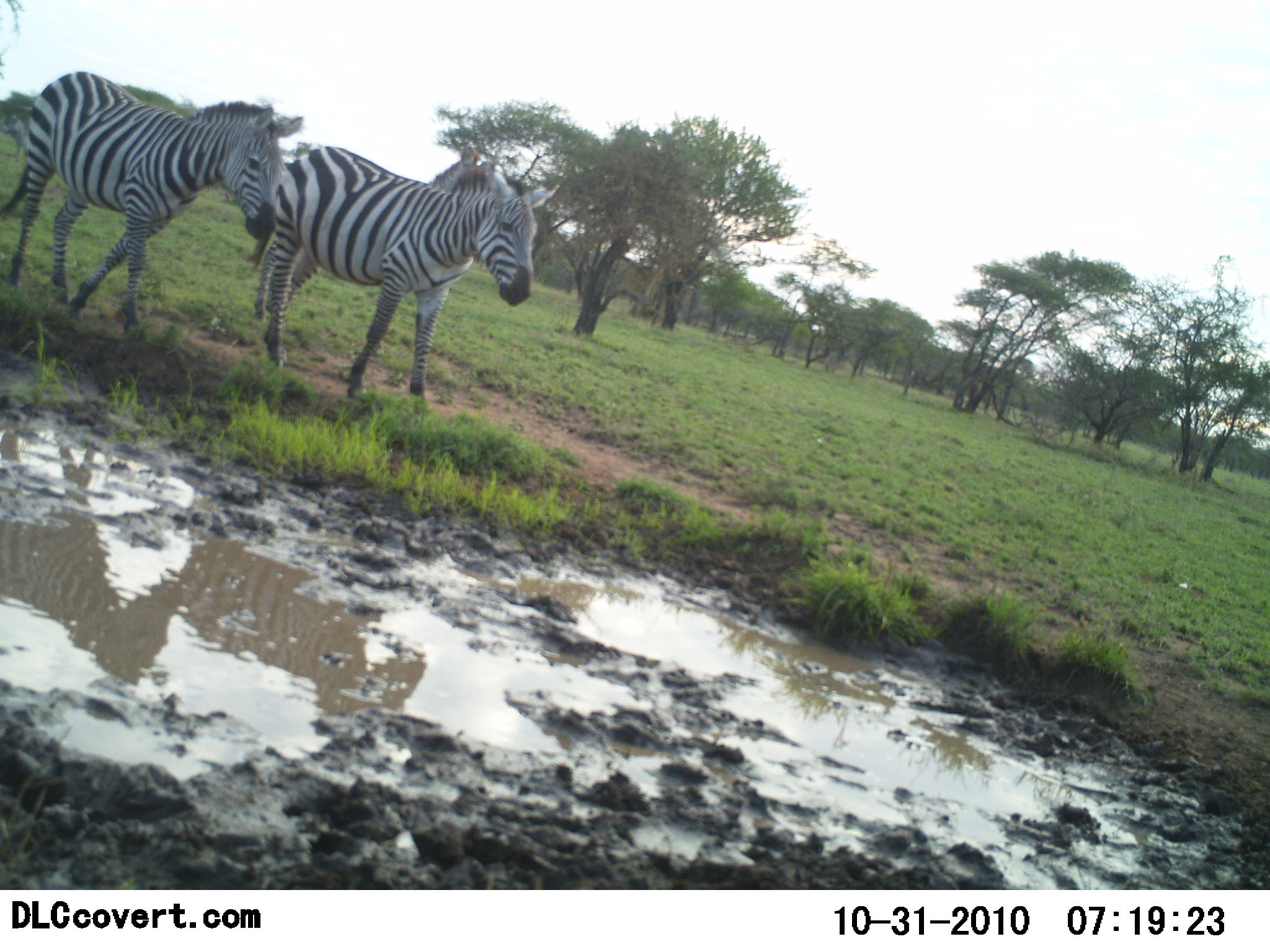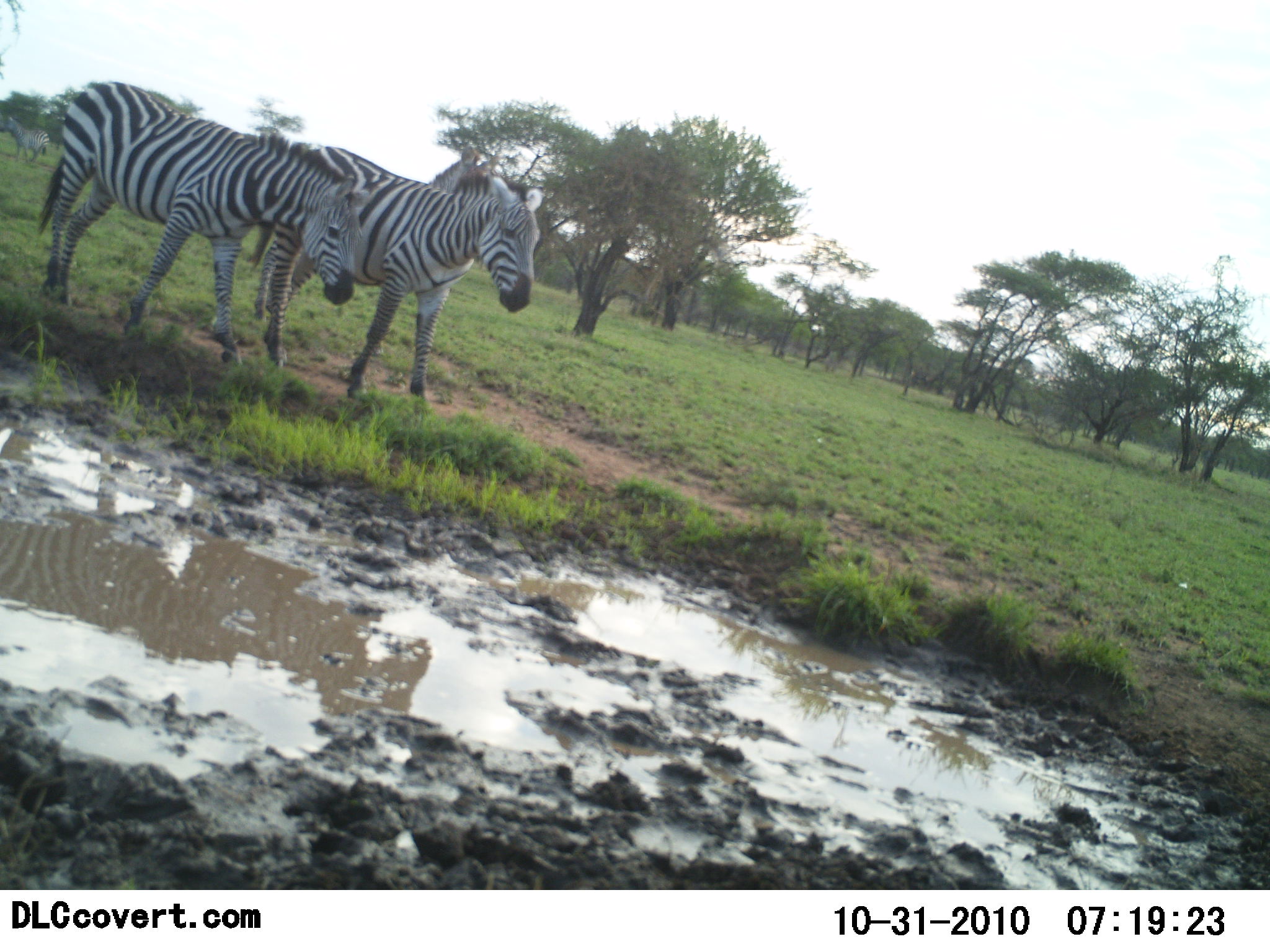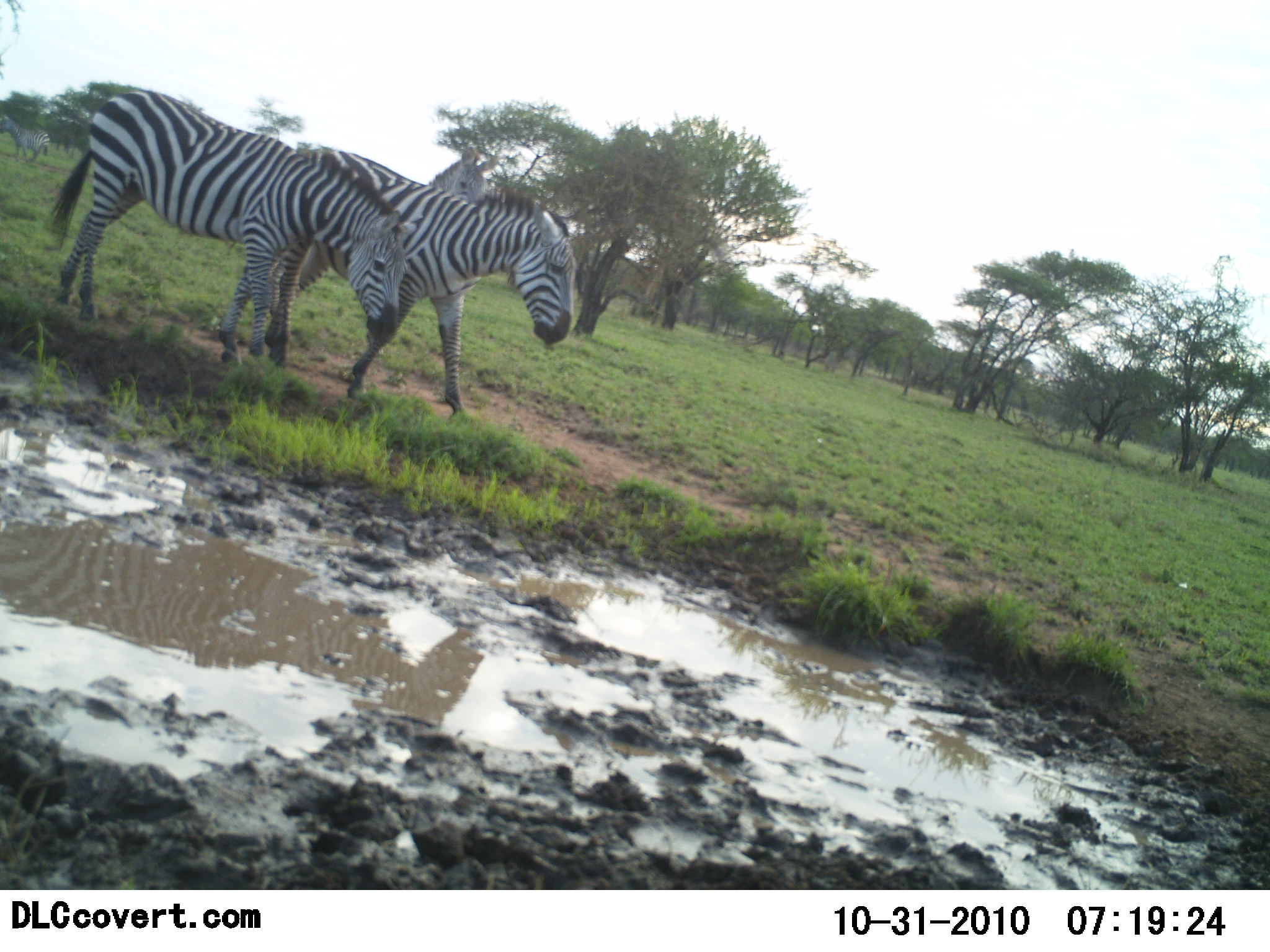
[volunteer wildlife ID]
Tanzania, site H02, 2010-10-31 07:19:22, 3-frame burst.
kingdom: Animalia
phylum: Chordata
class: Mammalia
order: Perissodactyla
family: Equidae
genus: Equus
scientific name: Equus quagga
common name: plains zebra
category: zebra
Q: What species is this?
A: Zebra (plains zebra) (Equus quagga).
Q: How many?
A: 2.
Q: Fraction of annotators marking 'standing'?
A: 67%.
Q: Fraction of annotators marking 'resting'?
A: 0%.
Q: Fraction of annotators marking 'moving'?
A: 40%.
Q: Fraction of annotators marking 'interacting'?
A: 7%.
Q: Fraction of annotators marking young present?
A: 0%.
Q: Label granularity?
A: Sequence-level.